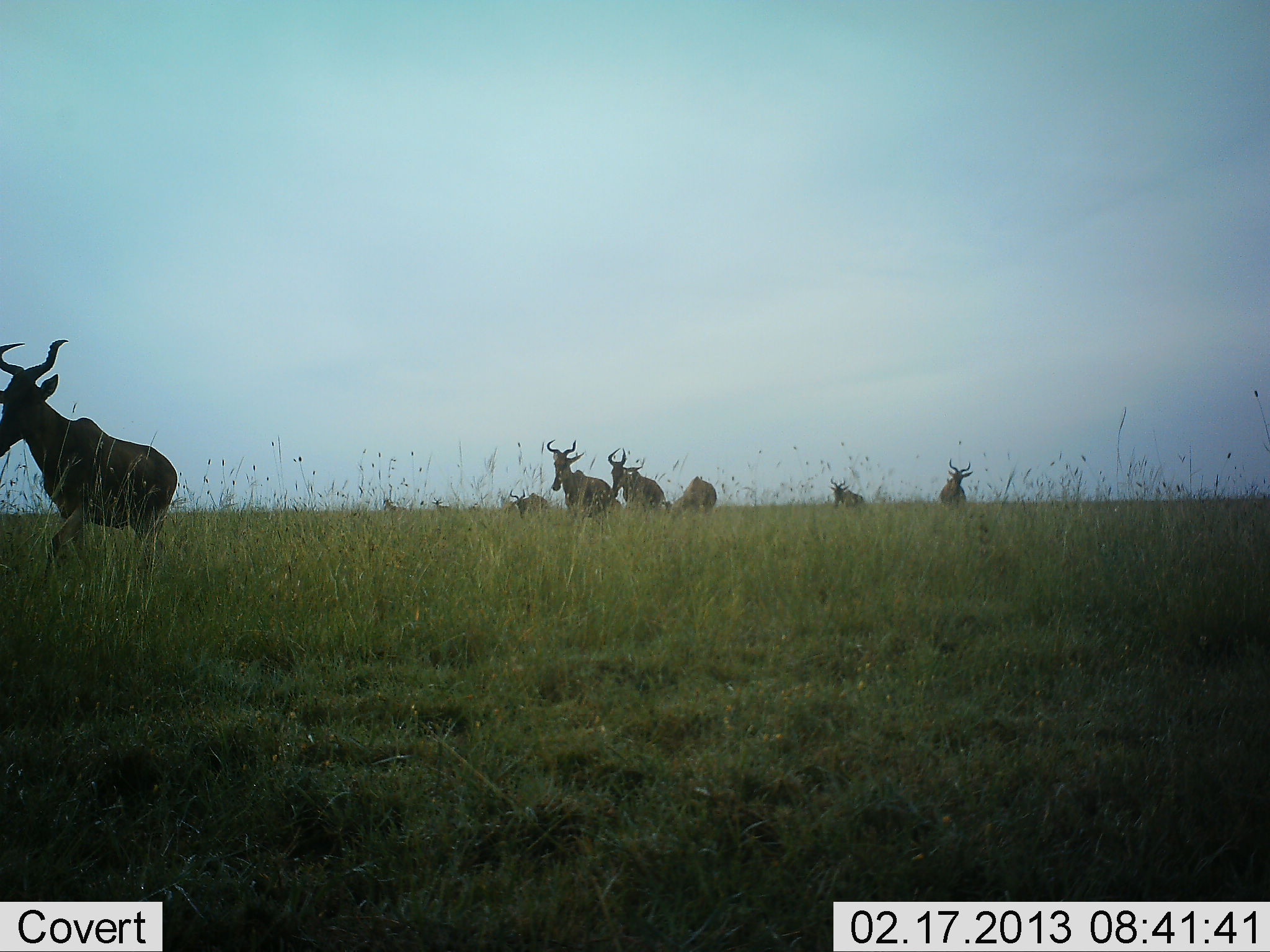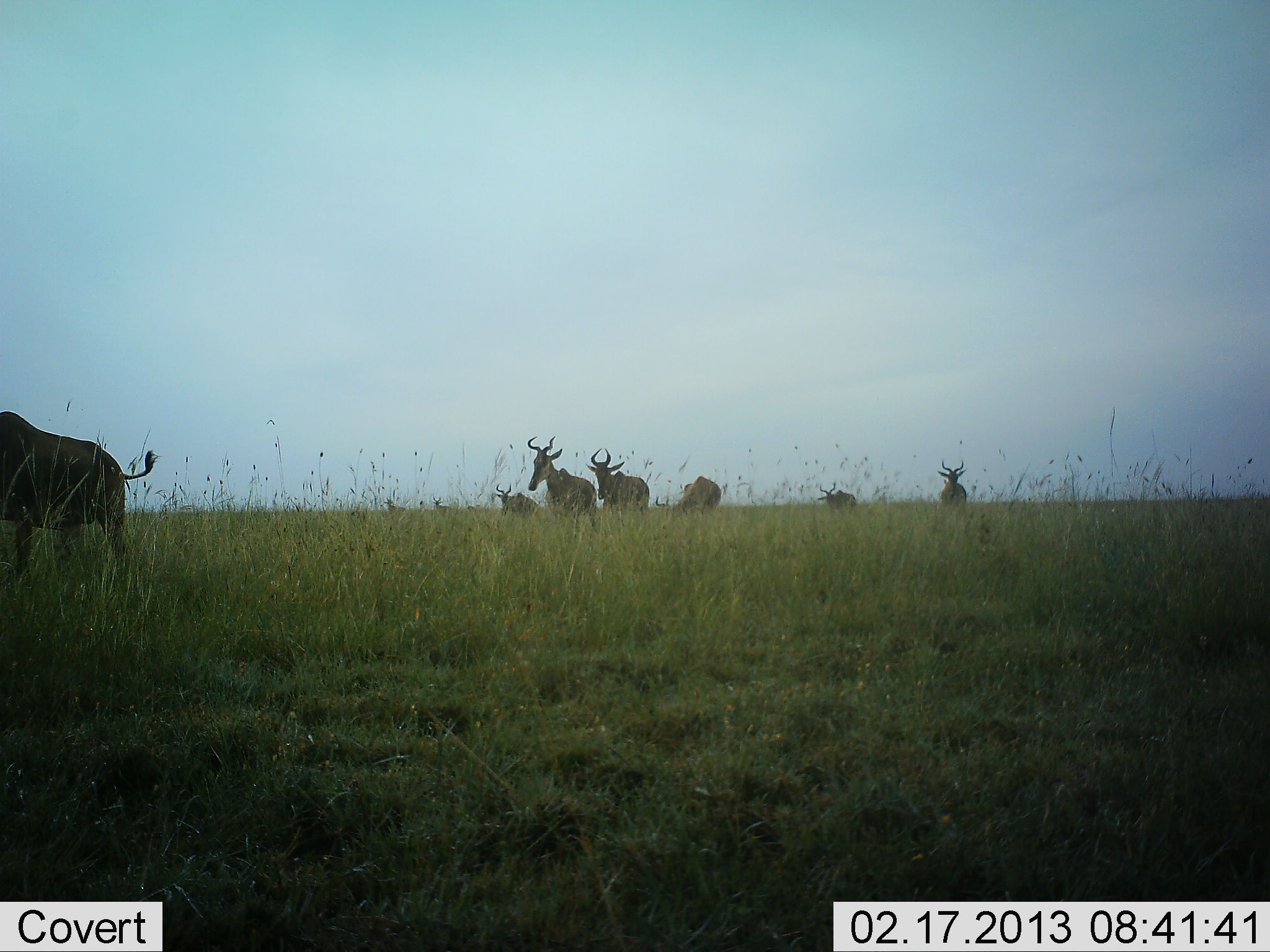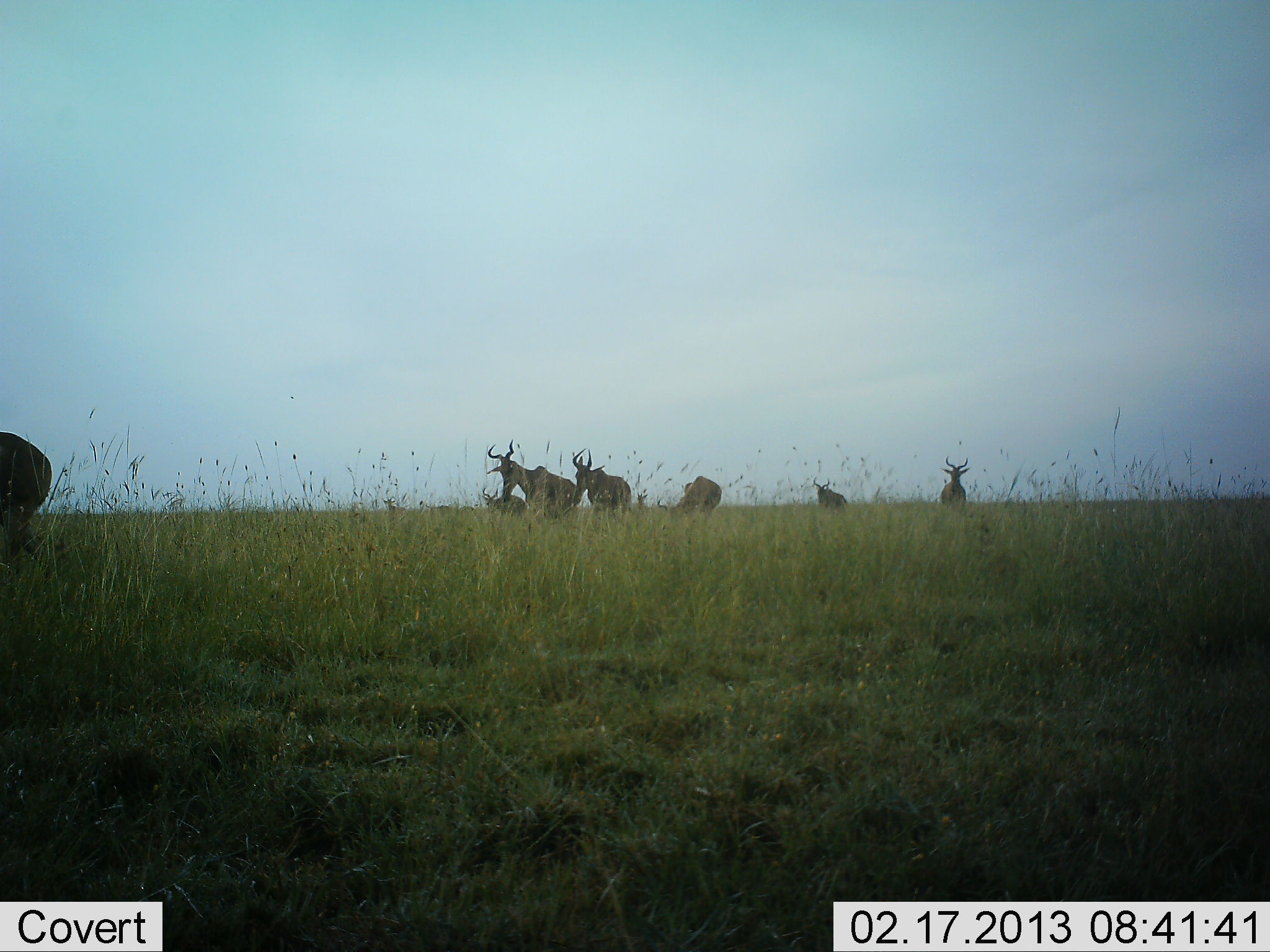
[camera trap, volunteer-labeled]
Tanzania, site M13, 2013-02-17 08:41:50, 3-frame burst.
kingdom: Animalia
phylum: Chordata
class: Mammalia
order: Artiodactyla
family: Bovidae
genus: Alcelaphus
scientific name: Alcelaphus buselaphus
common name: hartebeest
Hartebeest (Alcelaphus buselaphus), count 9. Behavior (volunteer vote fractions): standing 33%, resting 0%, moving 100%, interacting 0%. Young present (vote fraction): 0%. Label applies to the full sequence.